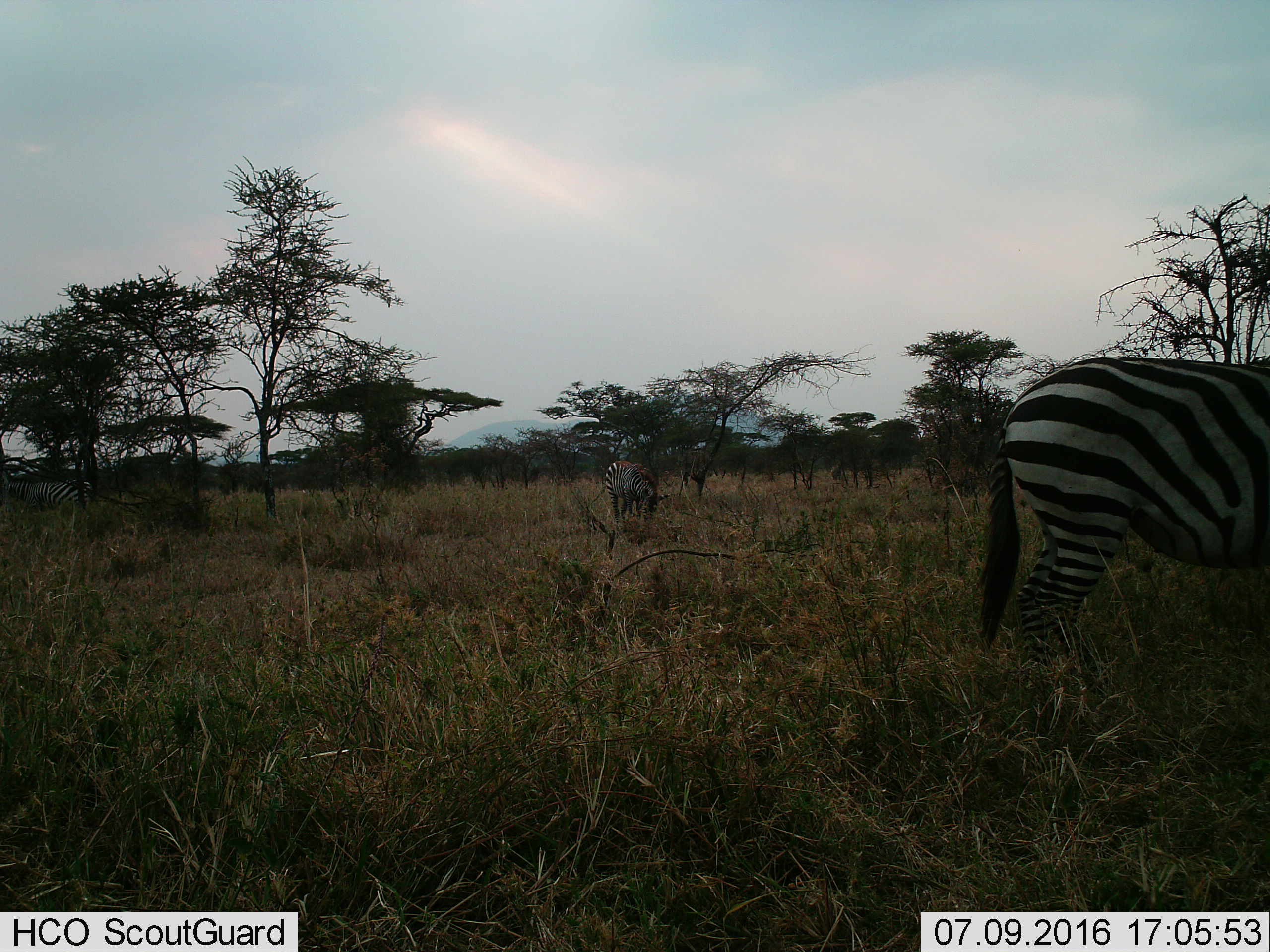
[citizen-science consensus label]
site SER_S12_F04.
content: unidentified animal